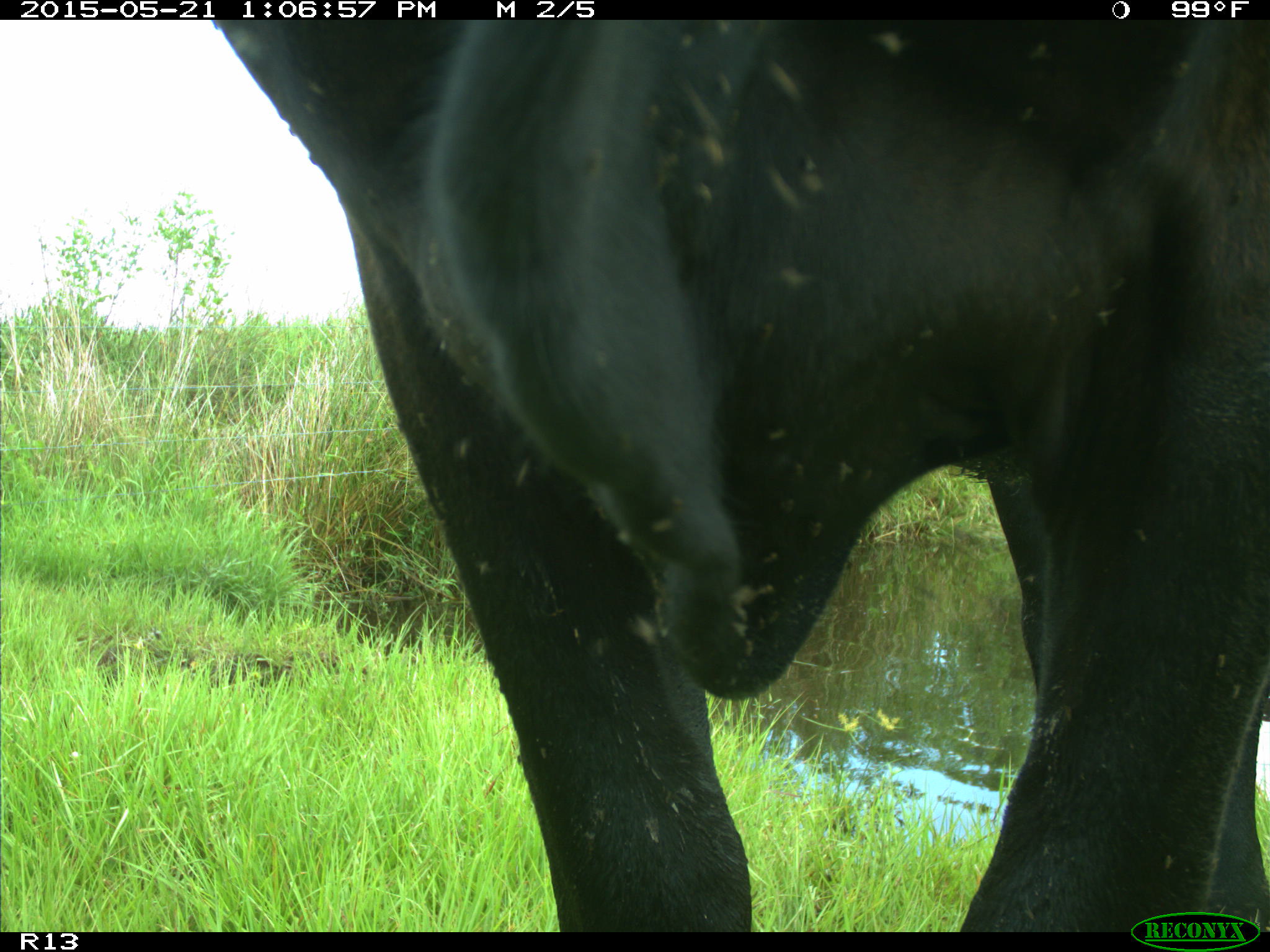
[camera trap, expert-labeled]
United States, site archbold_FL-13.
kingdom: Animalia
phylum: Chordata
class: Mammalia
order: Artiodactyla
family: Bovidae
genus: Bos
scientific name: Bos taurus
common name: domestic cow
Bos taurus (domestic cow).